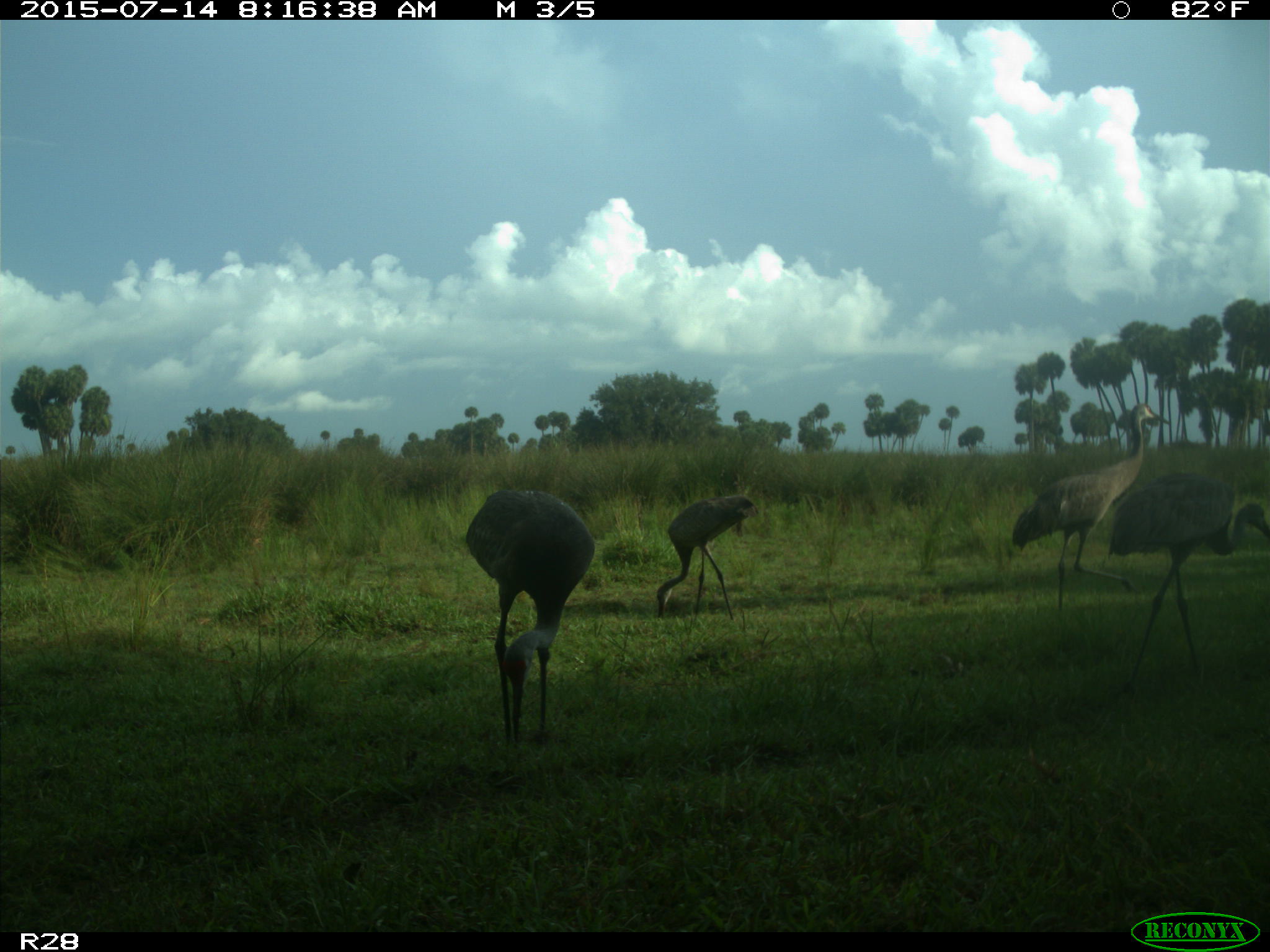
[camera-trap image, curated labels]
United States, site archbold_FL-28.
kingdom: Animalia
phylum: Chordata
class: Aves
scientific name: Aves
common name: birds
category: unidentified bird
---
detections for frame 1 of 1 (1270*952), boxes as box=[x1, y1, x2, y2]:
animal: box=[1108, 471, 1269, 709]; box=[1011, 402, 1174, 620]; box=[465, 489, 595, 755]; box=[655, 493, 760, 627]